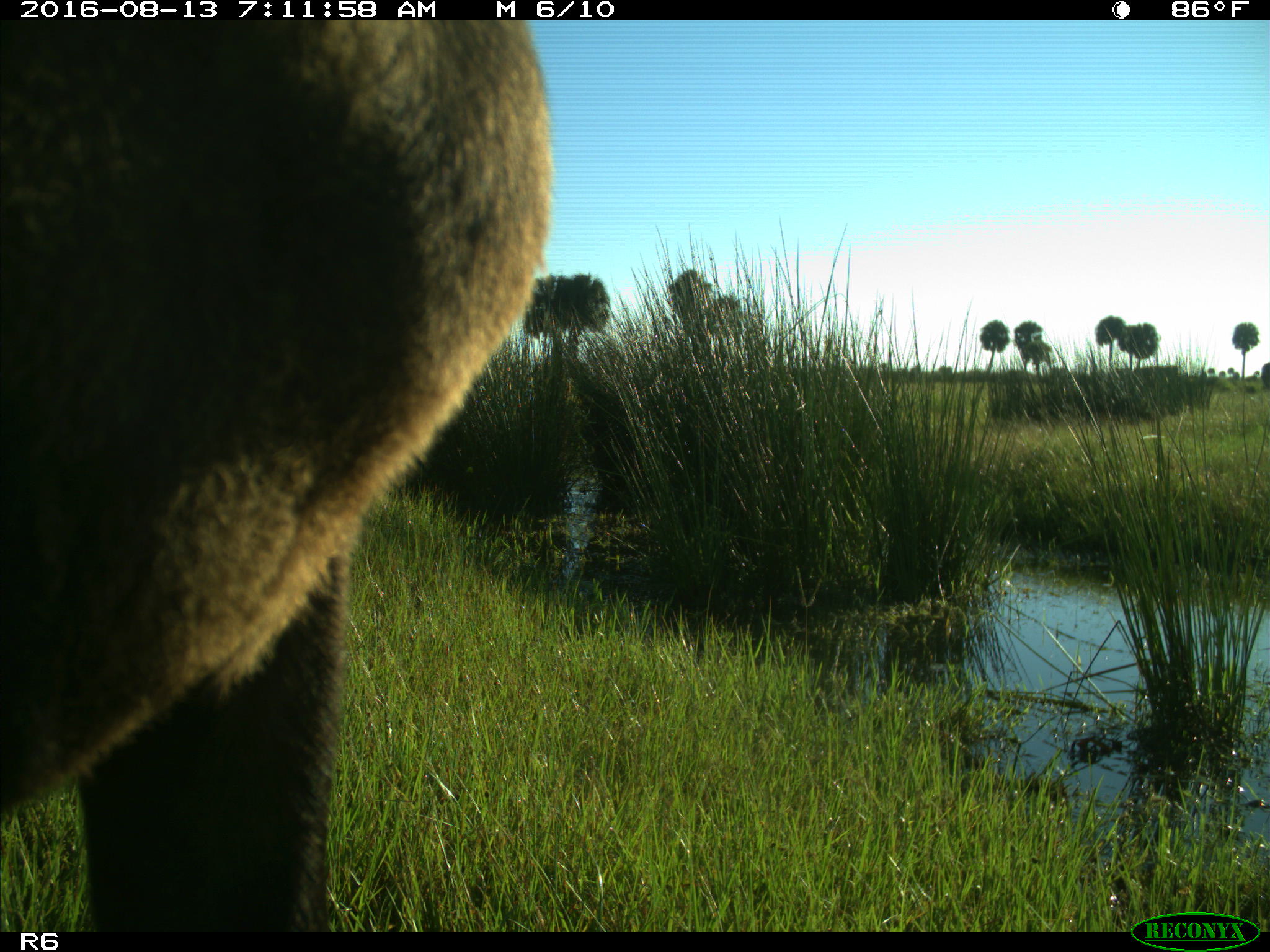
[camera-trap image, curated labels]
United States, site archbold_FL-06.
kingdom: Animalia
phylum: Chordata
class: Mammalia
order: Artiodactyla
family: Bovidae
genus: Bos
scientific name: Bos taurus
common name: domestic cow